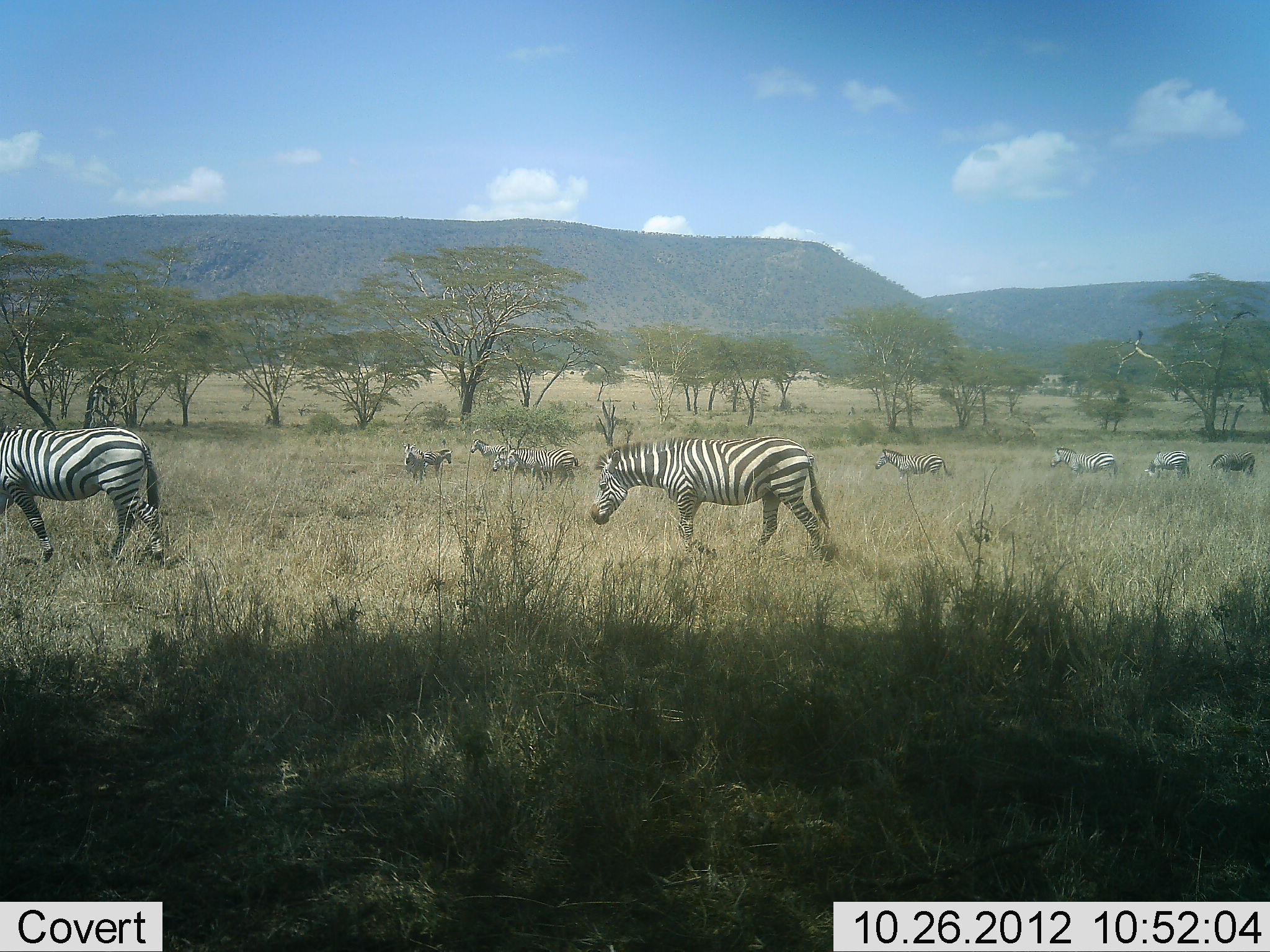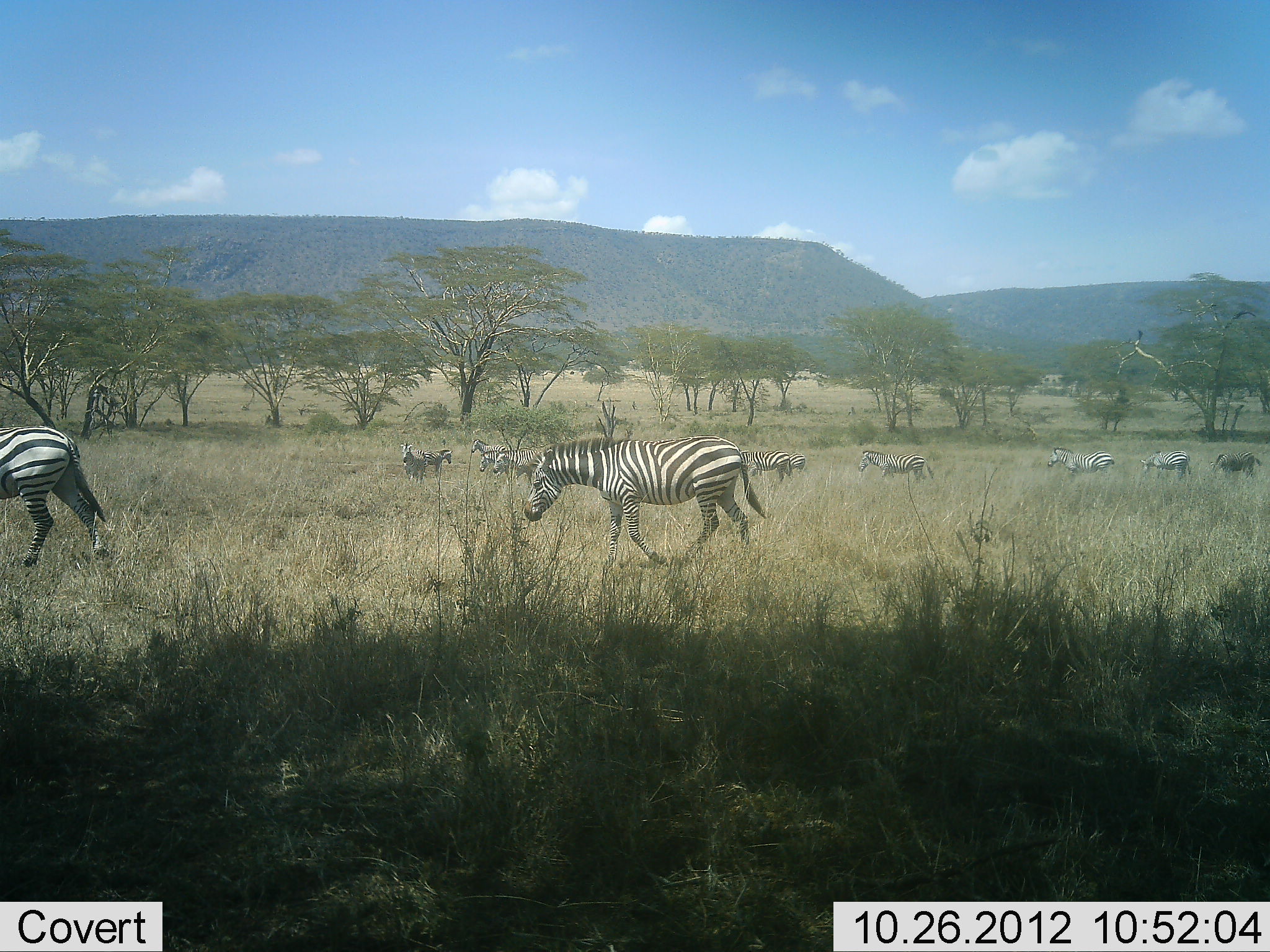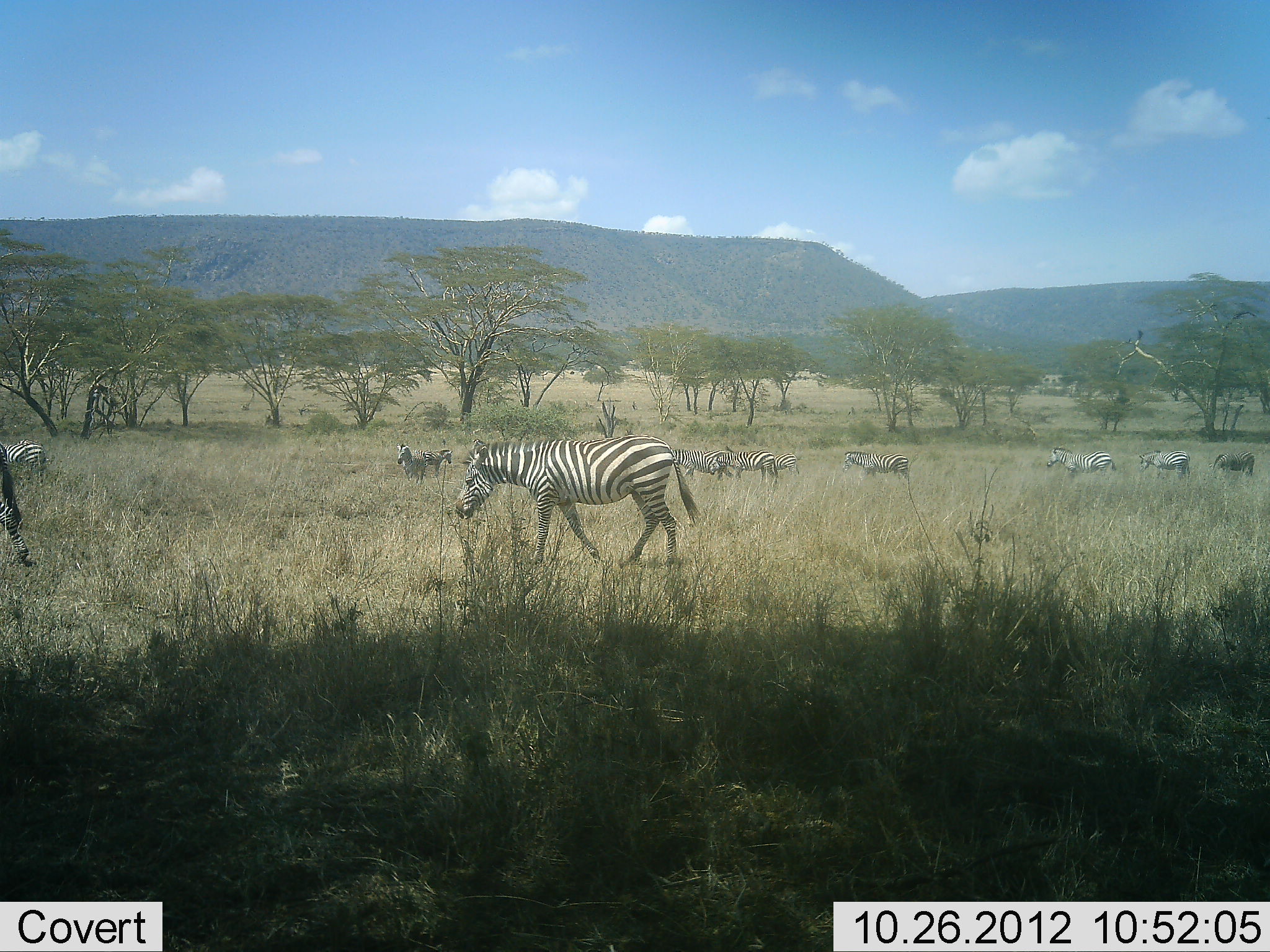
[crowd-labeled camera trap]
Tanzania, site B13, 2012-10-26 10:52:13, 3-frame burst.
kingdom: Animalia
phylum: Chordata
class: Mammalia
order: Perissodactyla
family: Equidae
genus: Equus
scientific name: Equus quagga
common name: plains zebra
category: zebra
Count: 11-50.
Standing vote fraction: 67%.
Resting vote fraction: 0%.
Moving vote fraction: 92%.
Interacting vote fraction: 0%.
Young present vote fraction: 8%.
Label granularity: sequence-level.